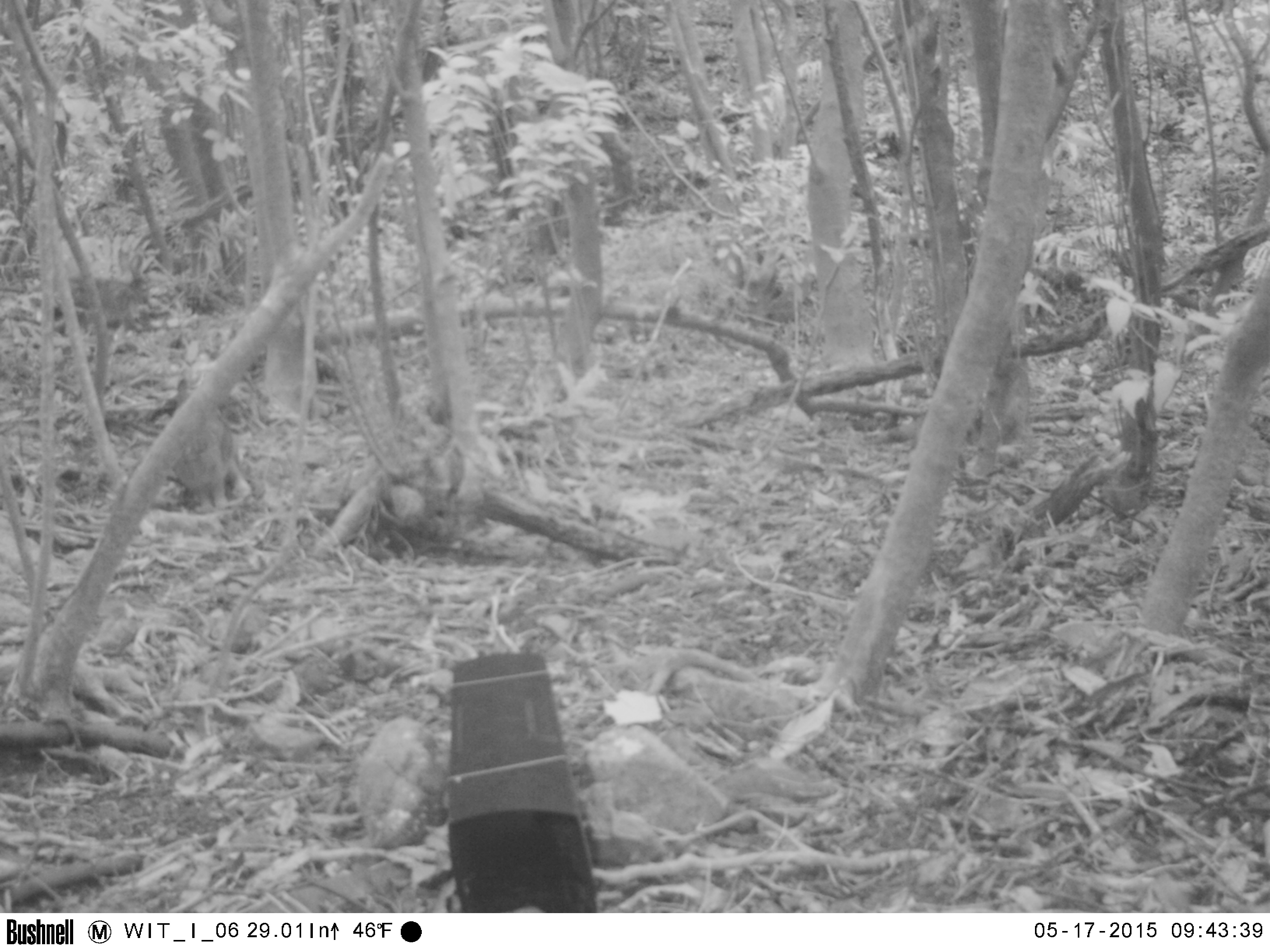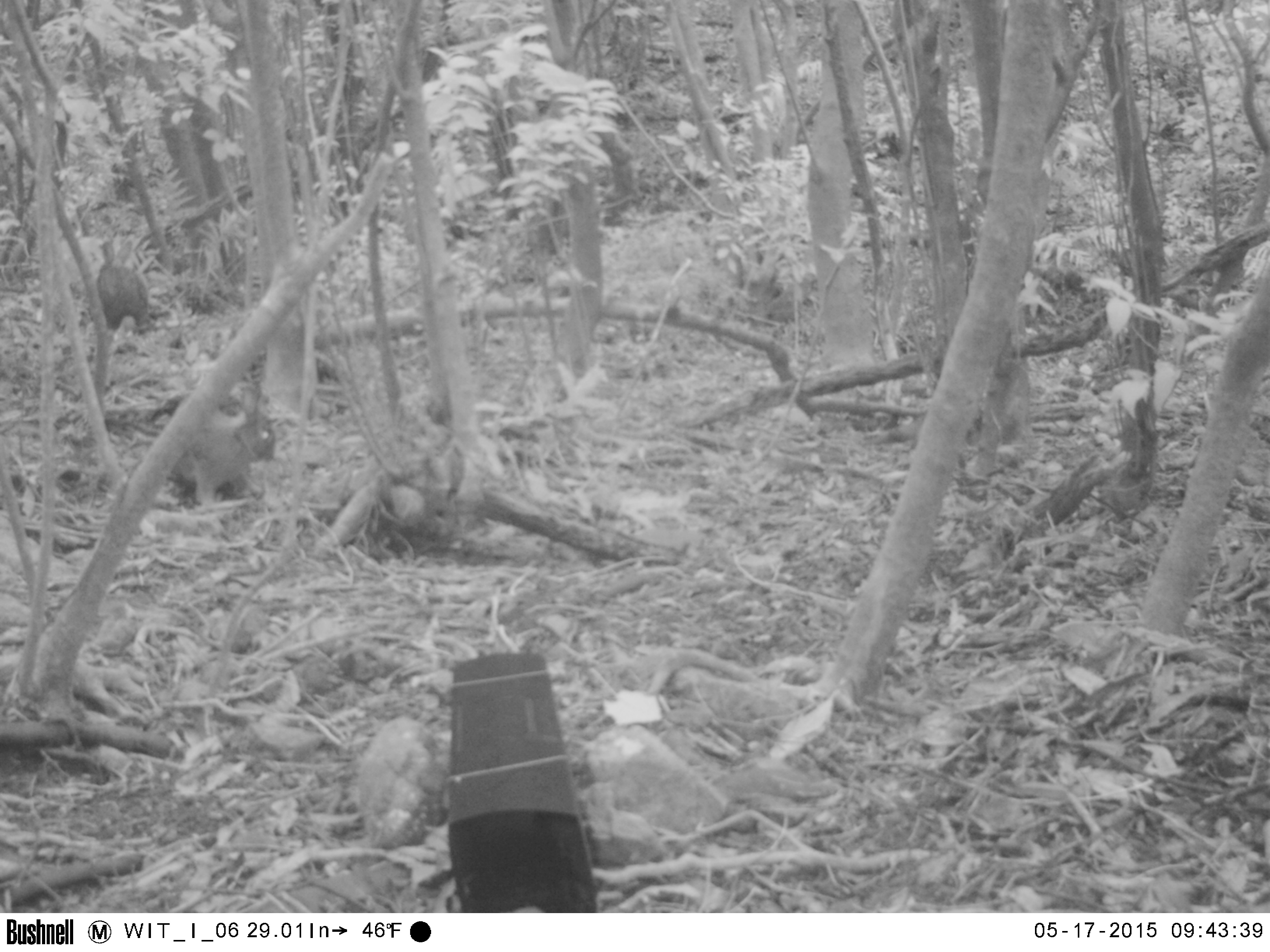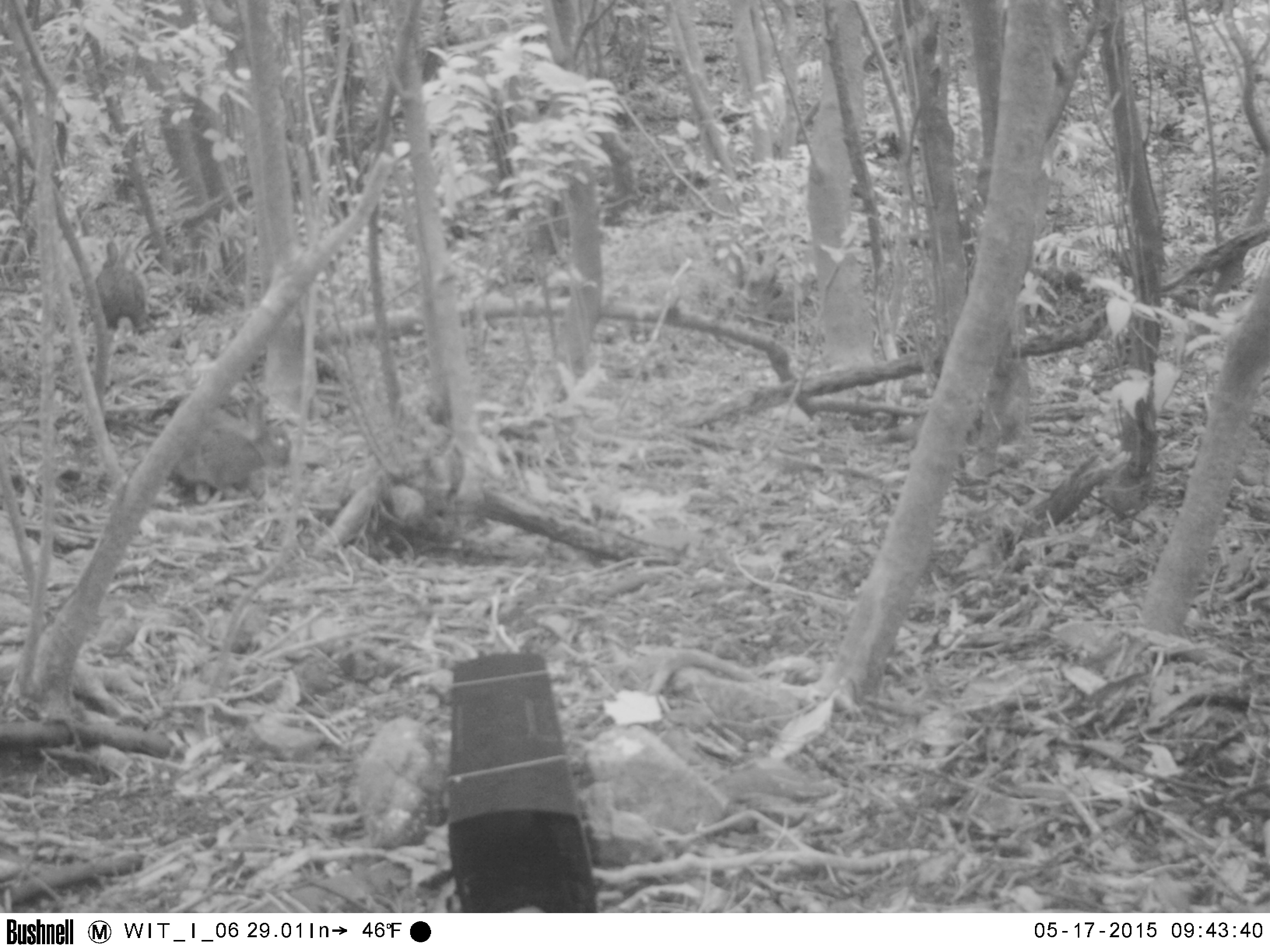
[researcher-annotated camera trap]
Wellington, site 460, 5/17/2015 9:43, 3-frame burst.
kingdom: Animalia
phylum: Chordata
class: Mammalia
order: Lagomorpha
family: Leporidae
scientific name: Leporidae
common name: rabbit